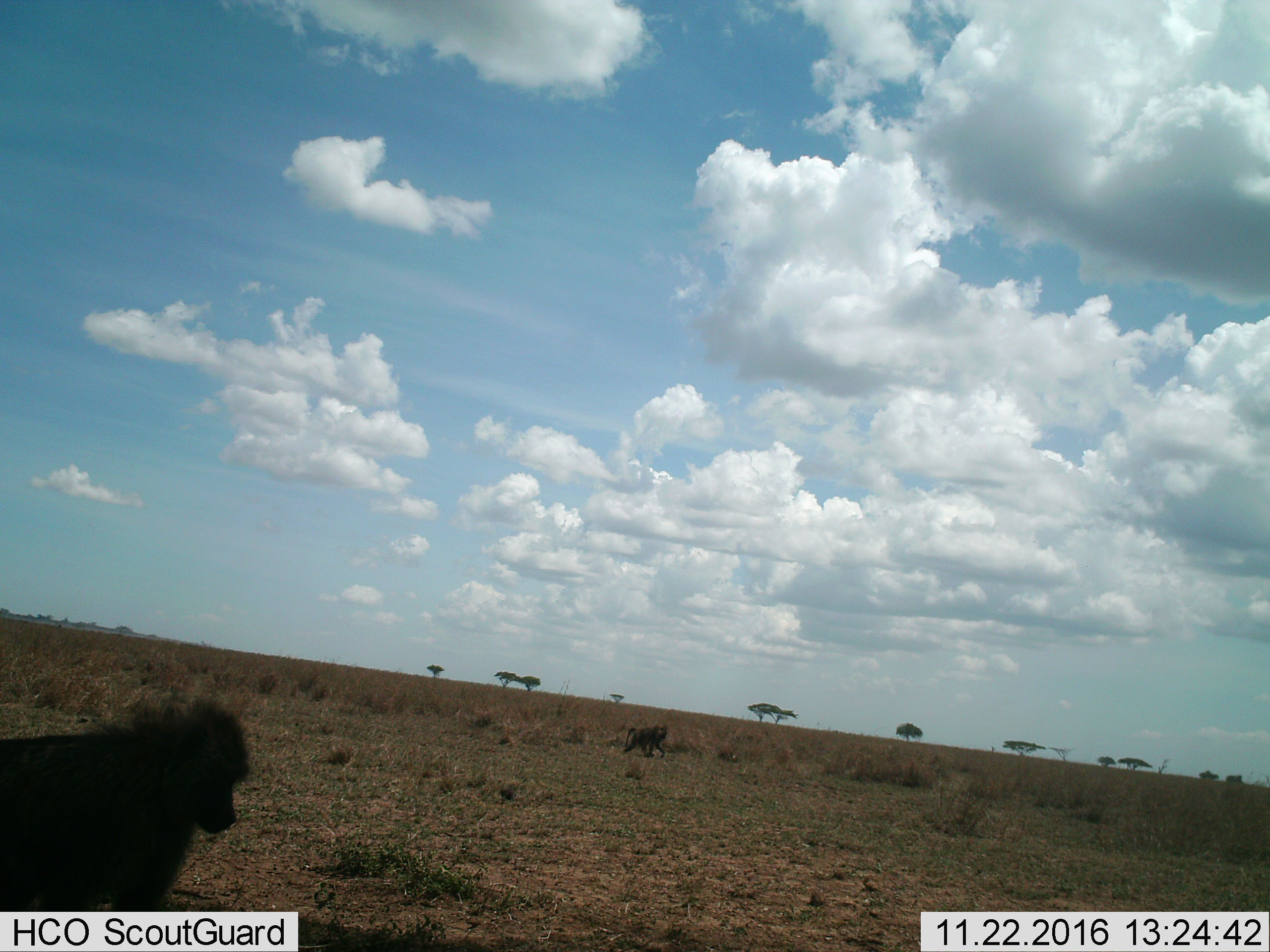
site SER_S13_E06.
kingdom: Animalia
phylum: Chordata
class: Mammalia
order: Primates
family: Cercopithecidae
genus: Papio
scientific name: Papio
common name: baboon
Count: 2.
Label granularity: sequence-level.